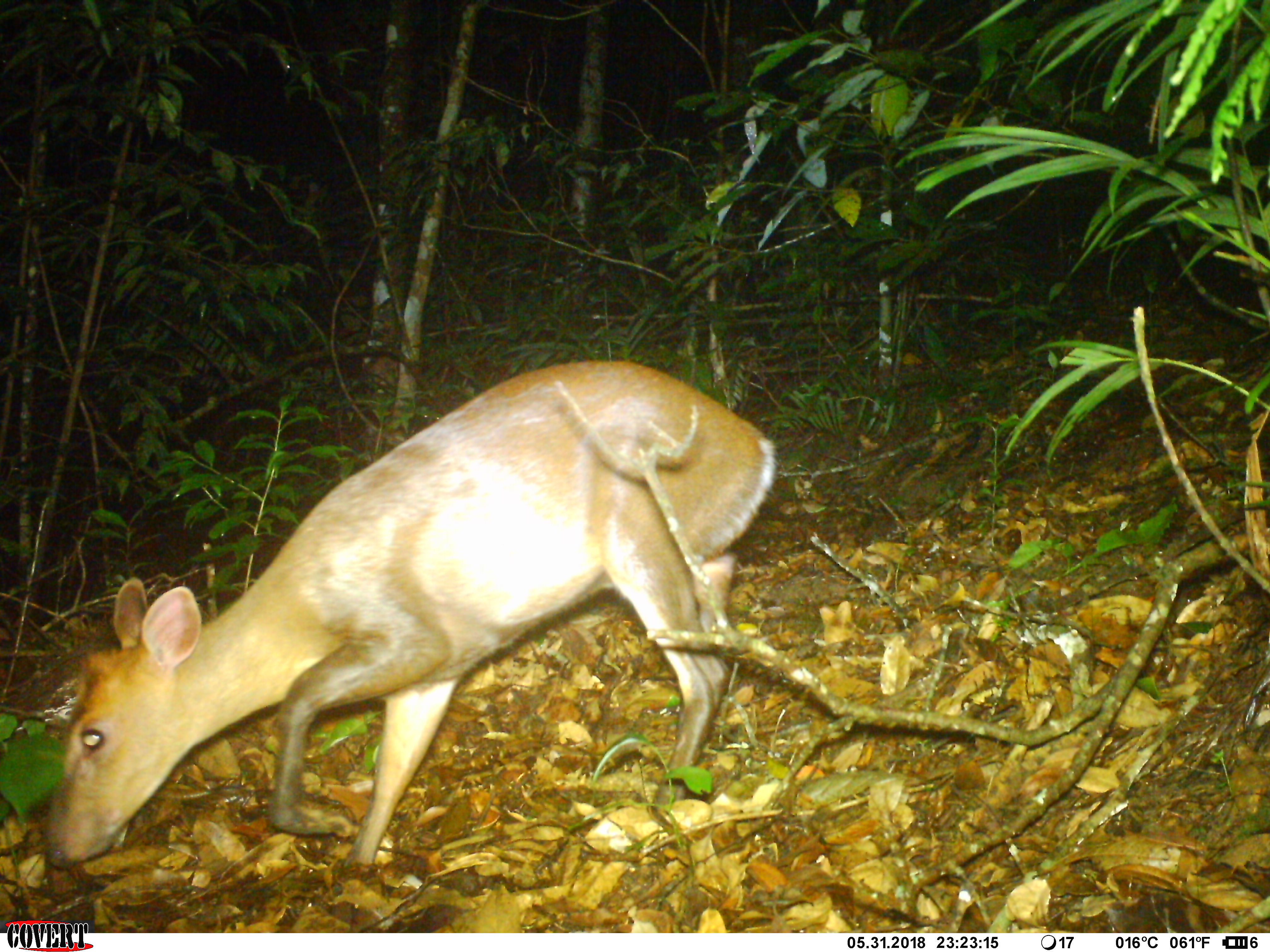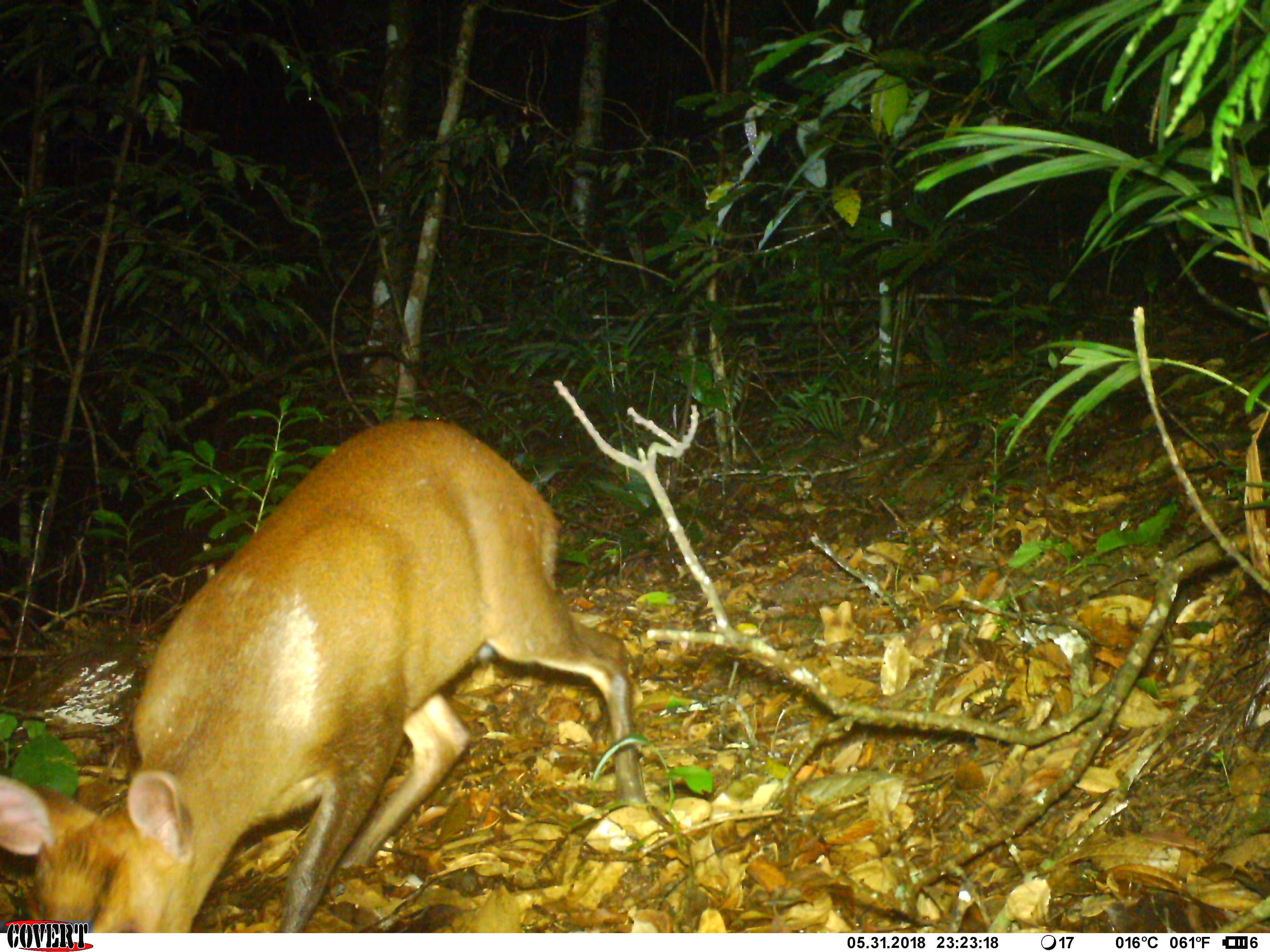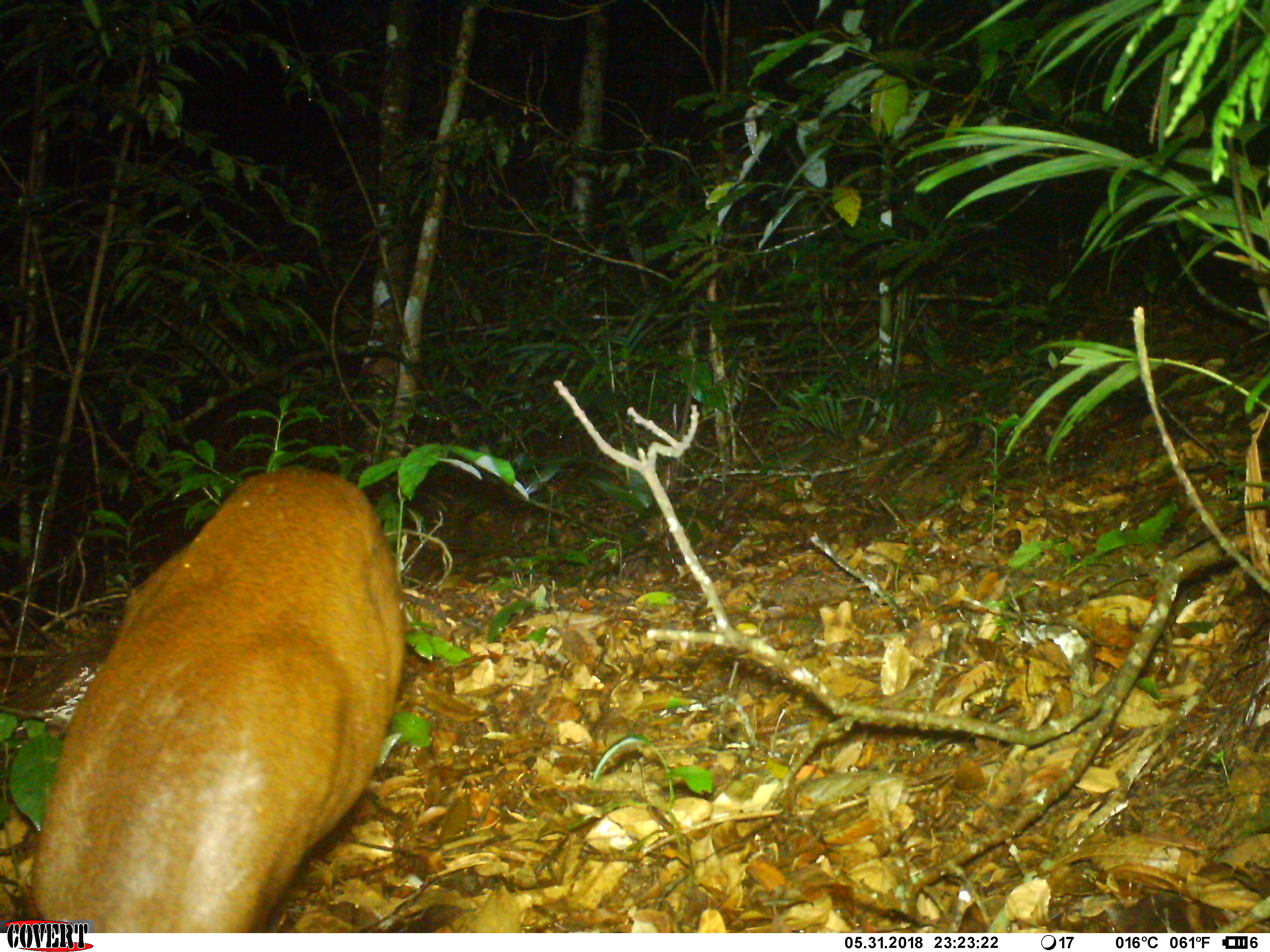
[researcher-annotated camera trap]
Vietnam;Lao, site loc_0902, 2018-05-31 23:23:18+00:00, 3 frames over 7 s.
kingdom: Animalia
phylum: Chordata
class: Mammalia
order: Artiodactyla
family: Cervidae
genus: Muntiacus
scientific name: Muntiacus rooseveltorum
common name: roosevelt's muntjac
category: roosevelts muntjac group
Roosevelts muntjac group (roosevelt's muntjac) (Muntiacus rooseveltorum). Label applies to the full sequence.